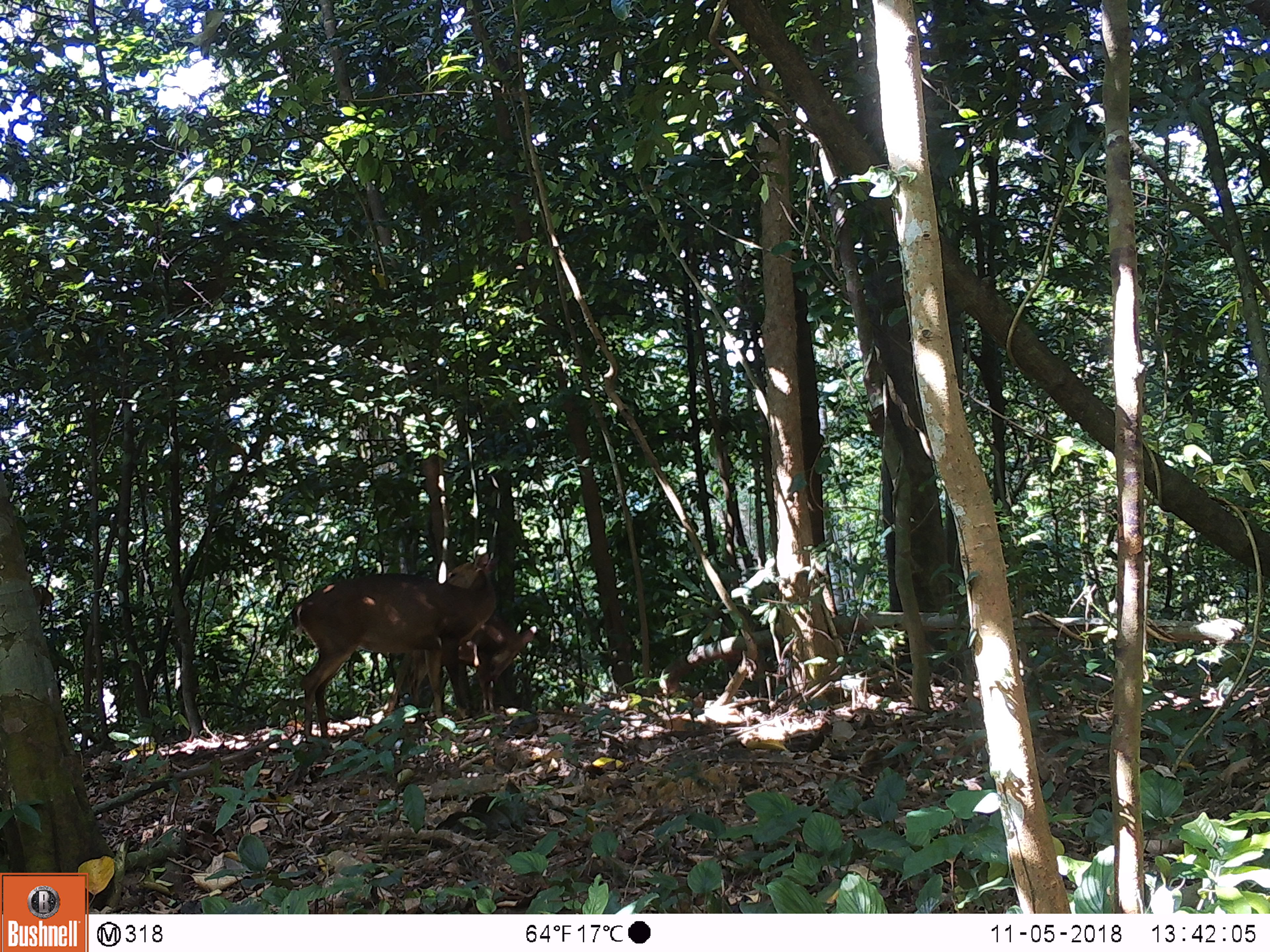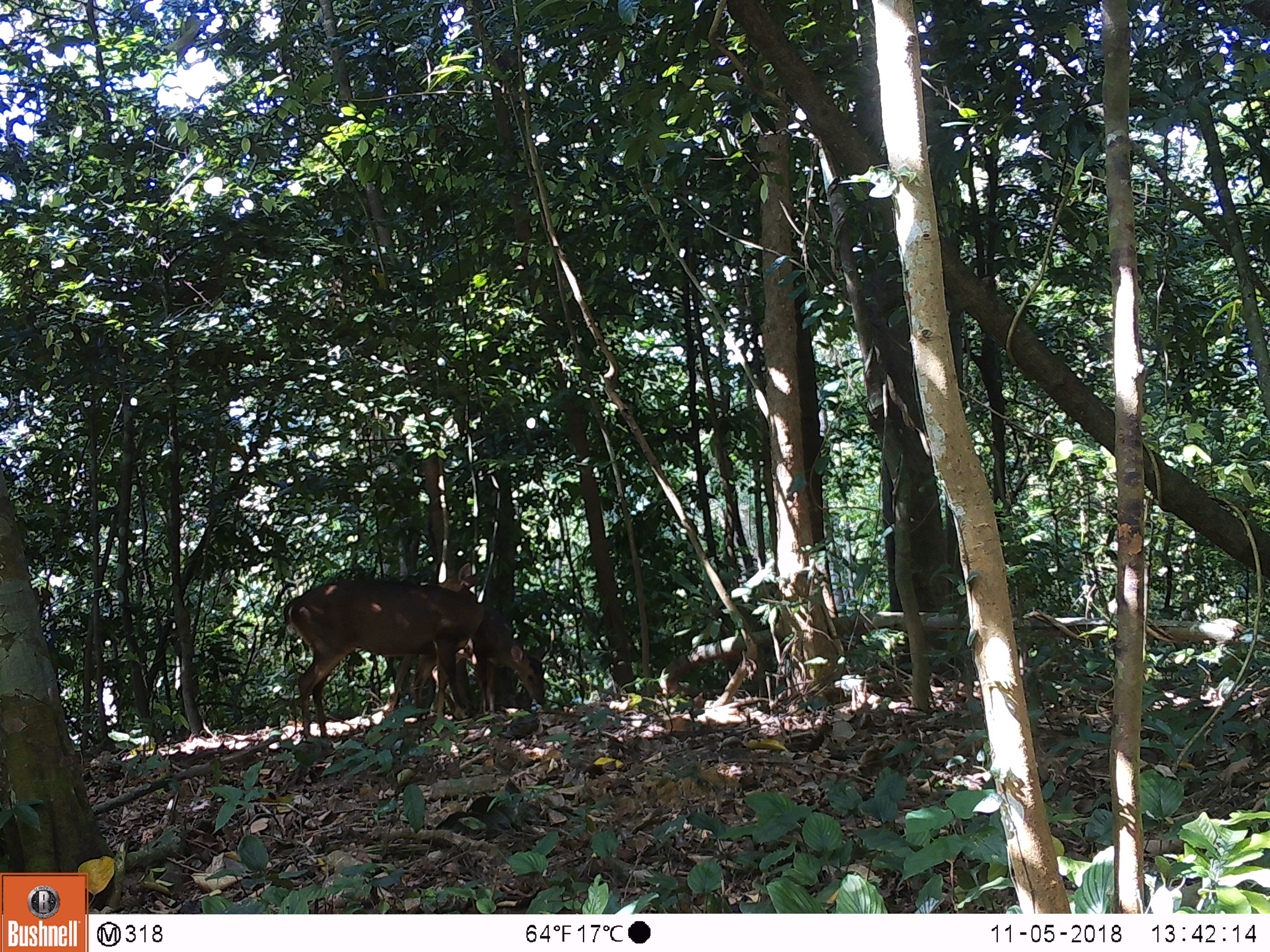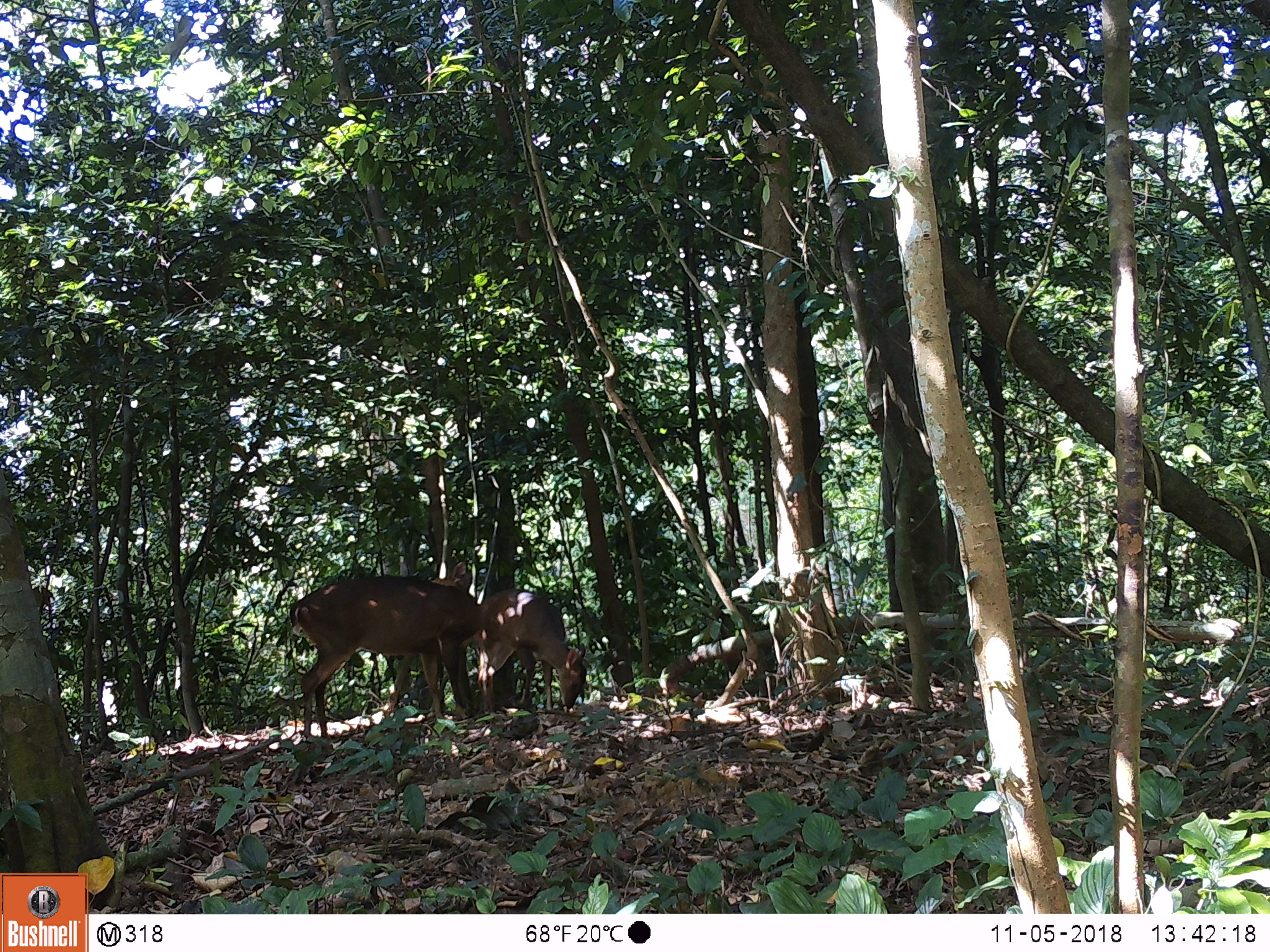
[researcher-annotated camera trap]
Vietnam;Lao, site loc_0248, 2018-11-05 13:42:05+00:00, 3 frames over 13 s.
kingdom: Animalia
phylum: Chordata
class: Mammalia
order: Artiodactyla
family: Cervidae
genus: Muntiacus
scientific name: Muntiacus vuquangensis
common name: large-antlered muntjac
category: large antlered muntjac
Large antlered muntjac (large-antlered muntjac) (Muntiacus vuquangensis). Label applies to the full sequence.